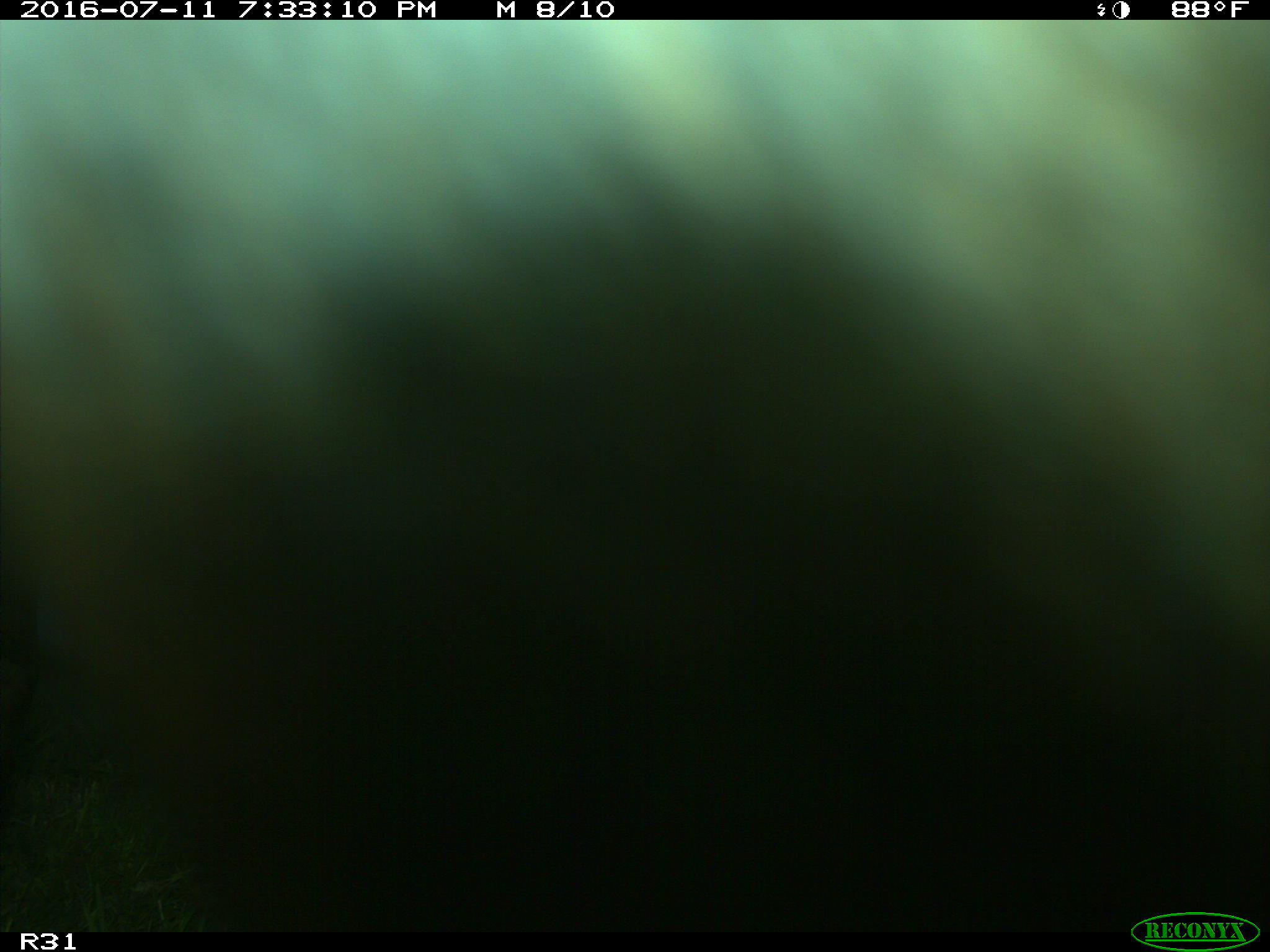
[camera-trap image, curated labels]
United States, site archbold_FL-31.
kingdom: Animalia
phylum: Chordata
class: Mammalia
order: Artiodactyla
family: Bovidae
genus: Bos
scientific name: Bos taurus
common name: domestic cow